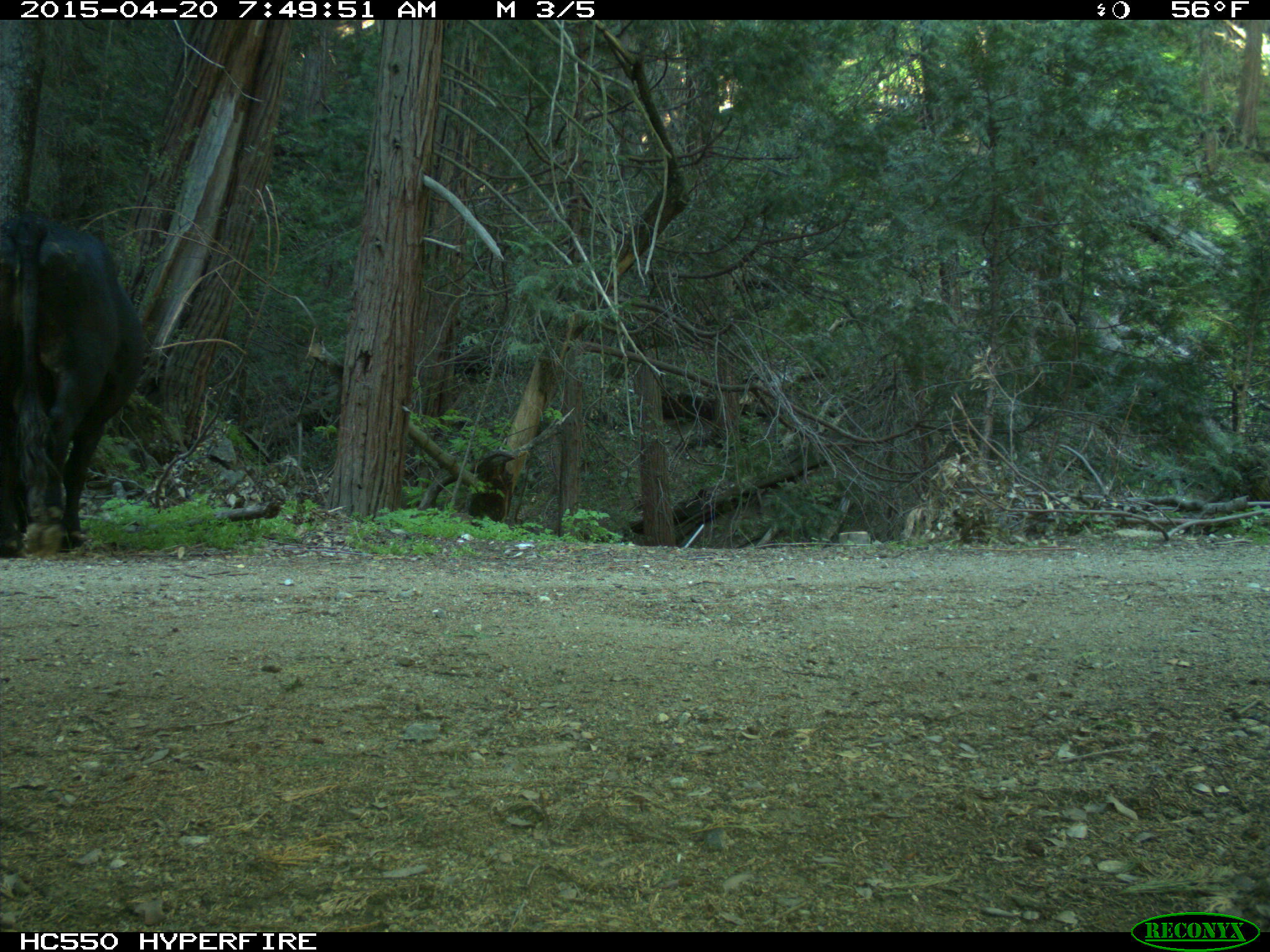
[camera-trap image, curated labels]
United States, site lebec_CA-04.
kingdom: Animalia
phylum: Chordata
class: Mammalia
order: Artiodactyla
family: Bovidae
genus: Bos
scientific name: Bos taurus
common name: domestic cow